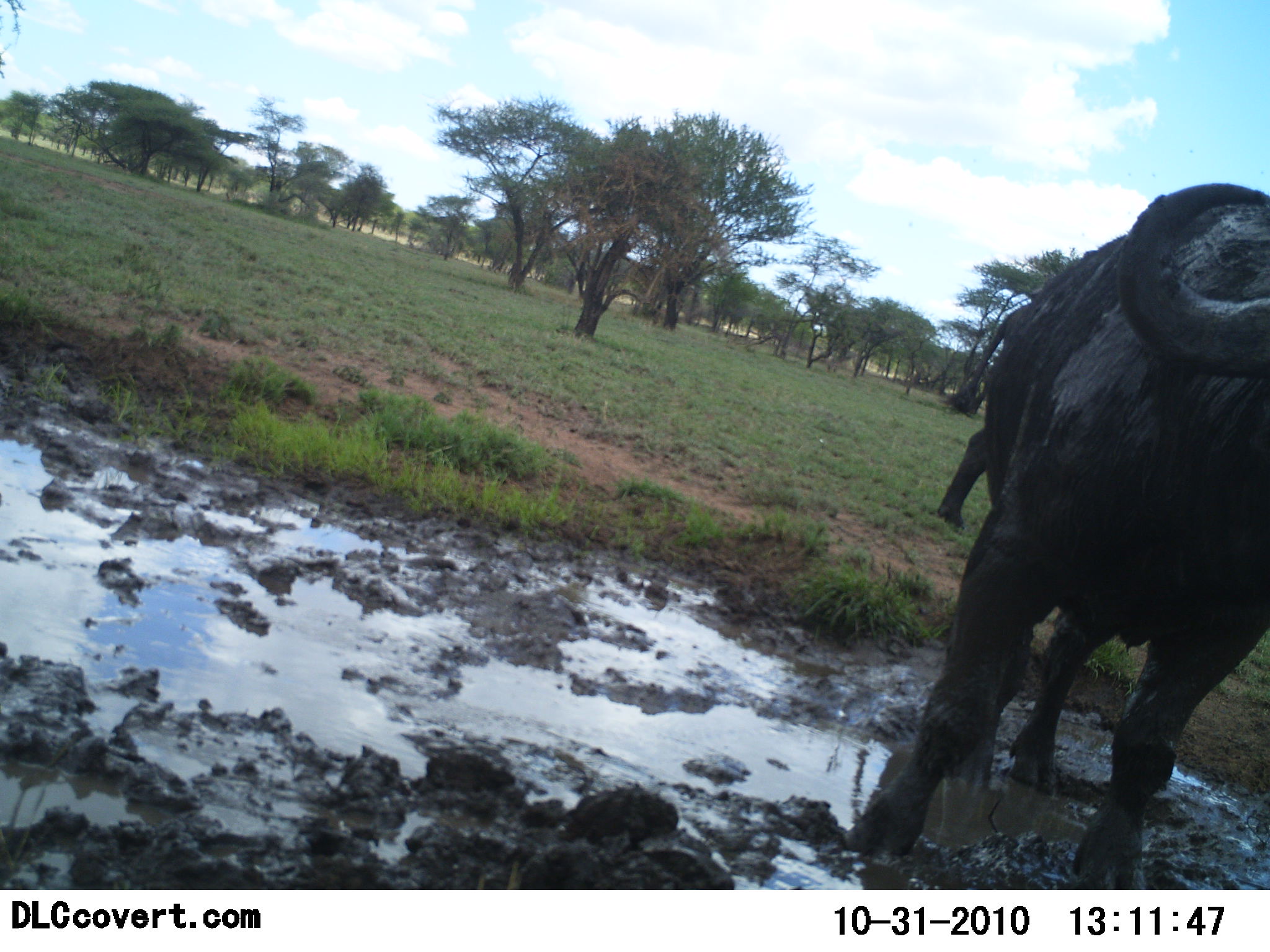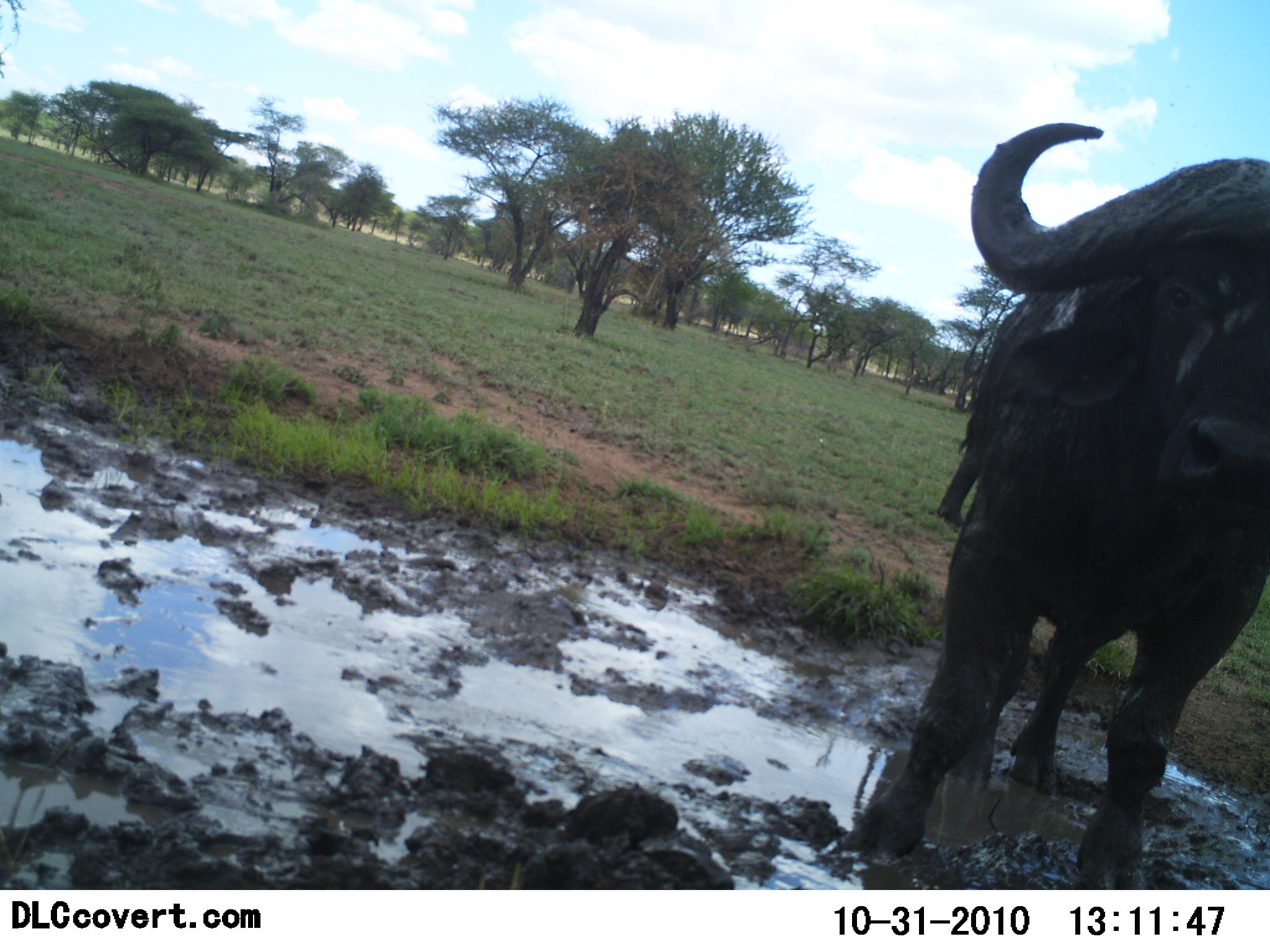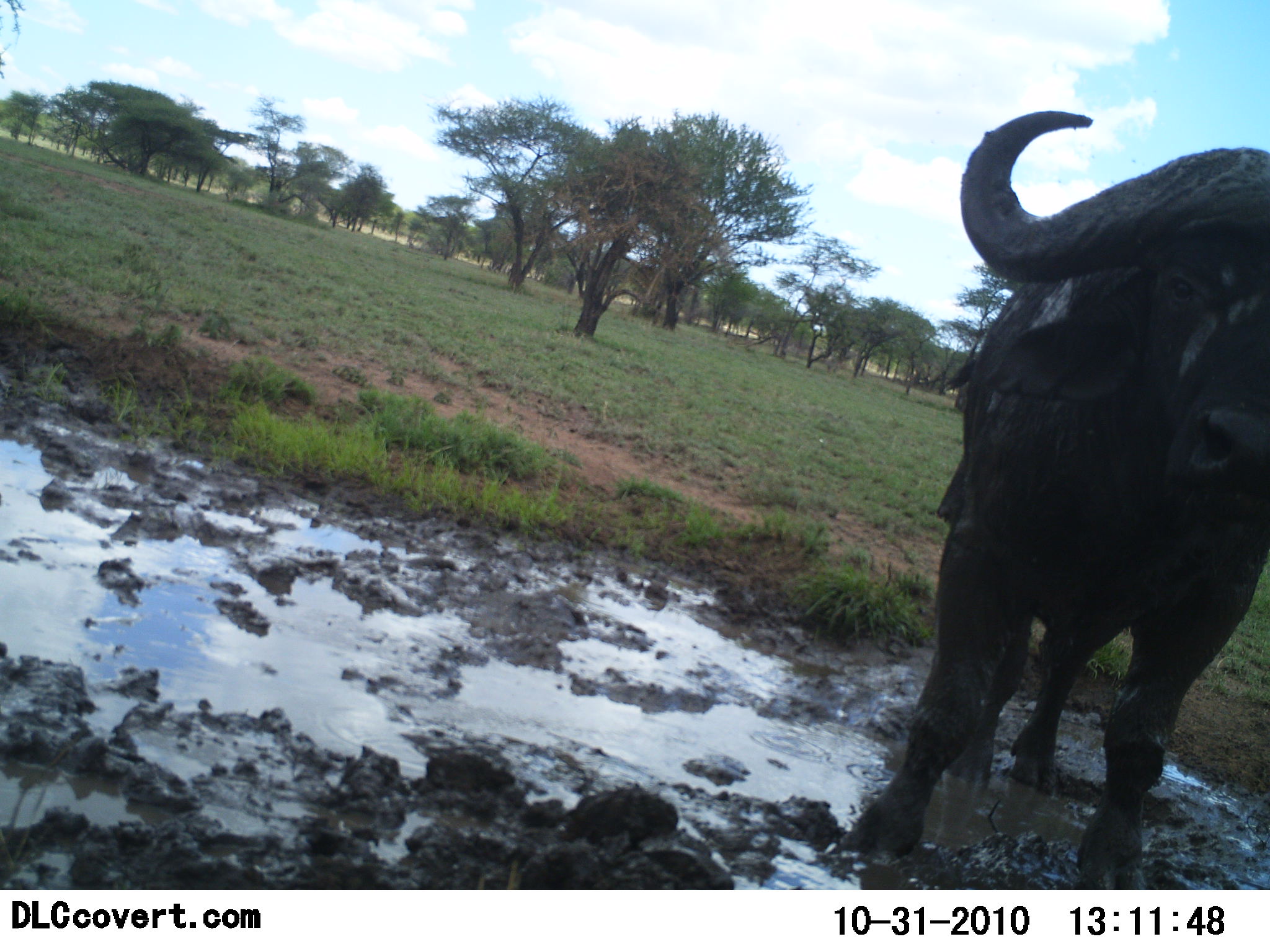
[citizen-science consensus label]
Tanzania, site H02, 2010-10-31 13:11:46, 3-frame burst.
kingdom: Animalia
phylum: Chordata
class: Mammalia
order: Artiodactyla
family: Bovidae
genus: Syncerus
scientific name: Syncerus caffer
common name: cape buffalo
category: buffalo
Buffalo (cape buffalo) (Syncerus caffer), count 1. Behavior (volunteer vote fractions): standing 100%, resting 0%, moving 0%, interacting 0%. Young present (vote fraction): 0%. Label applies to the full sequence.